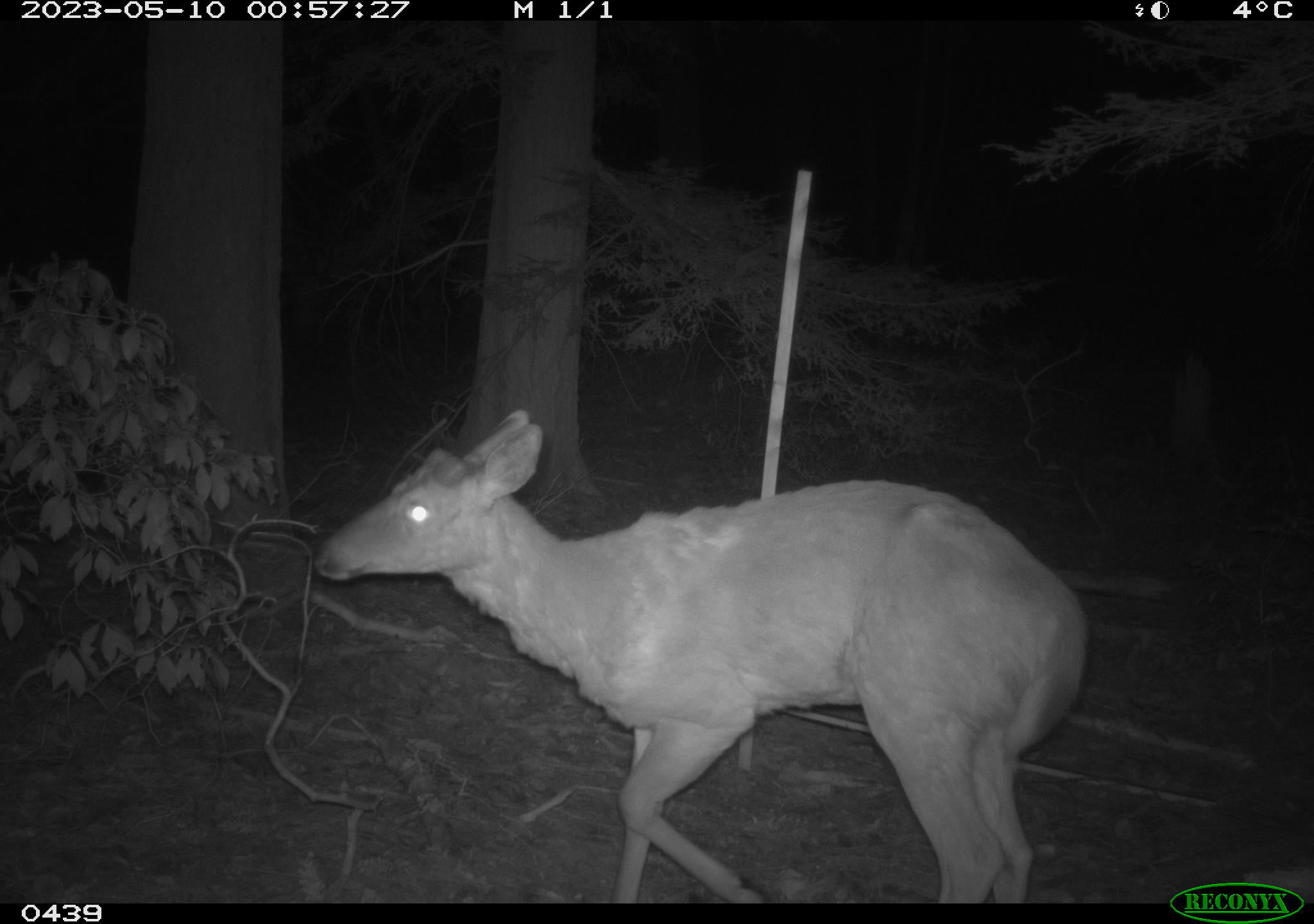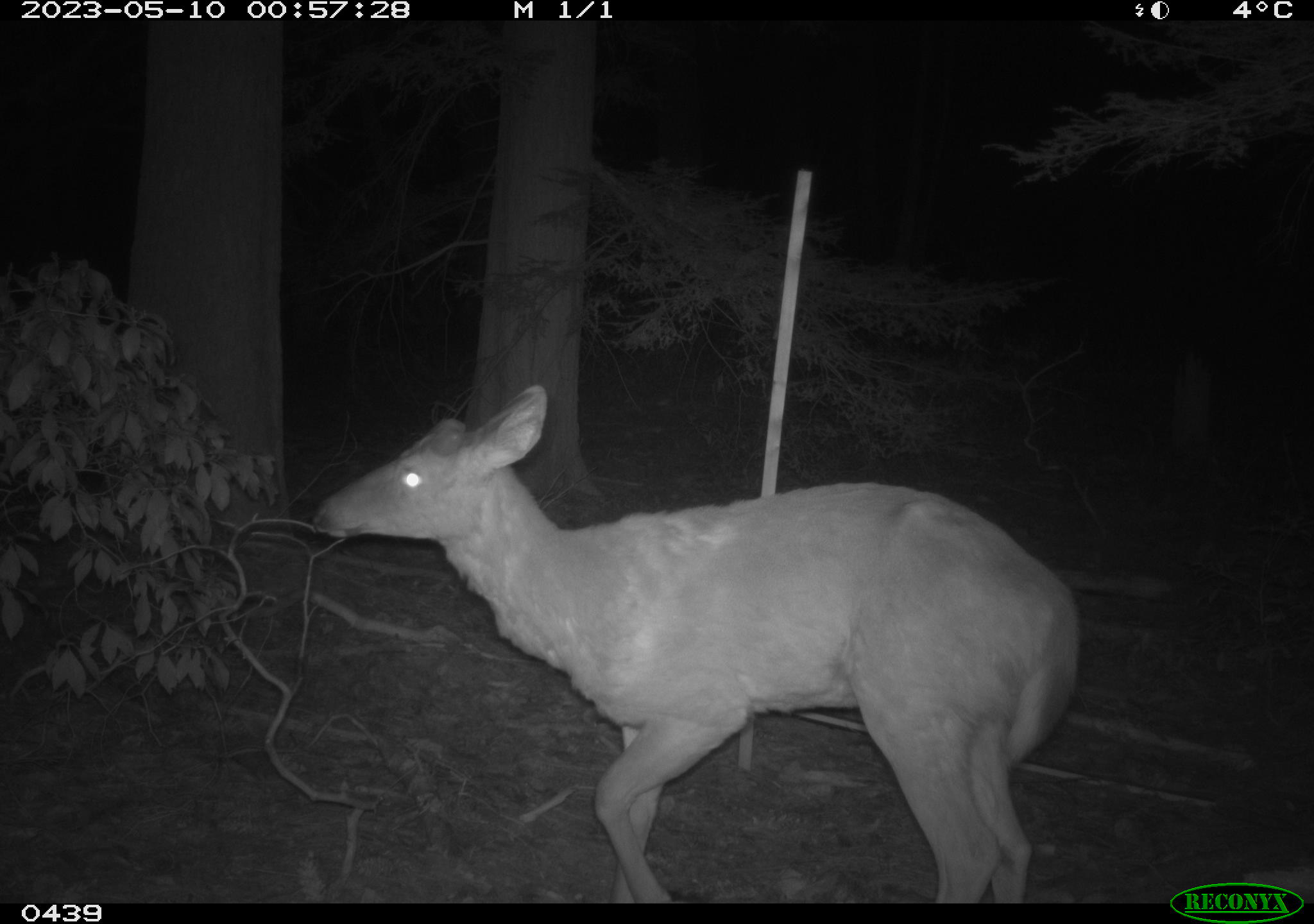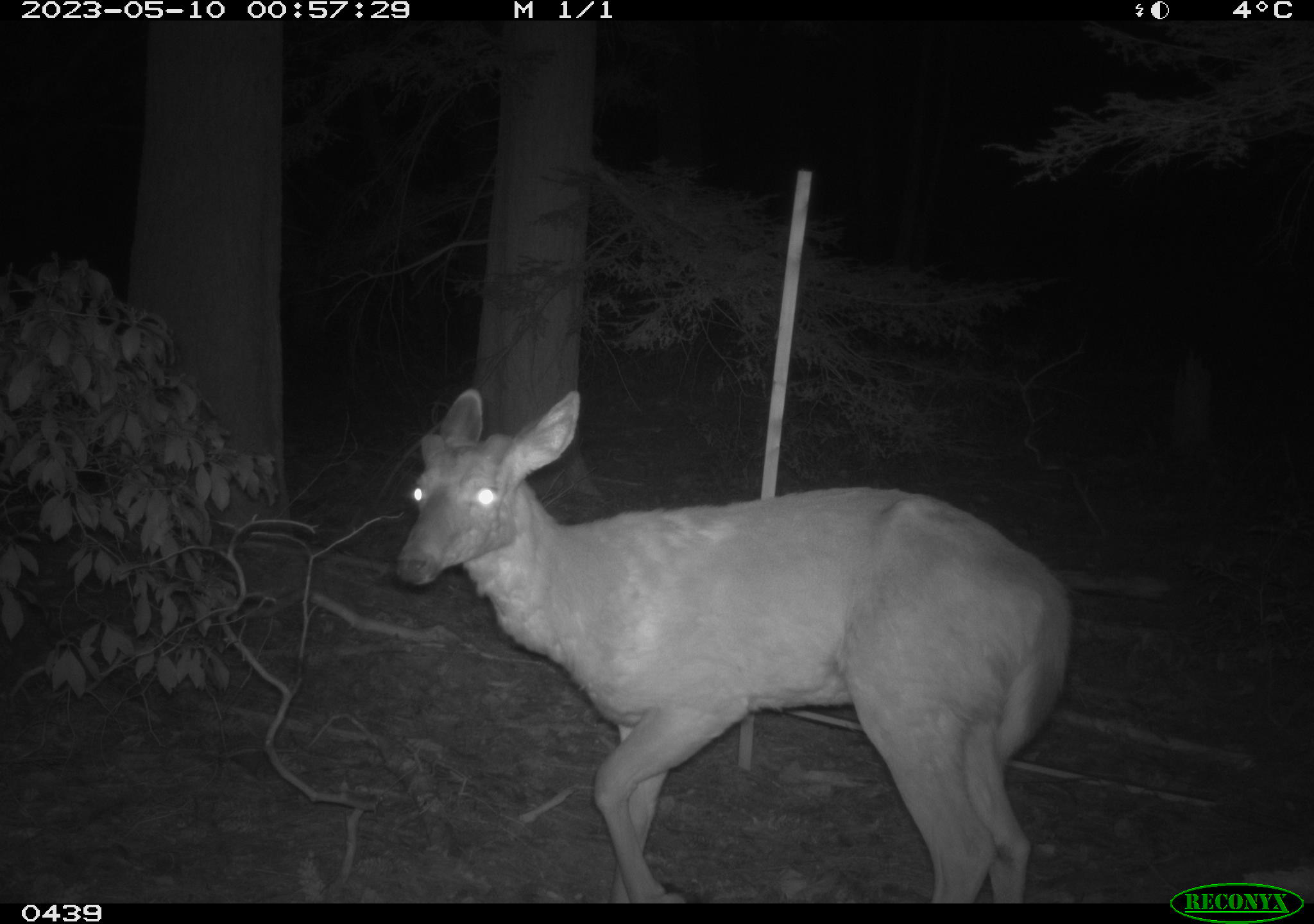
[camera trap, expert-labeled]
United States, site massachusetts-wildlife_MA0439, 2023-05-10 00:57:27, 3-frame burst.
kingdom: Animalia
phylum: Chordata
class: Mammalia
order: Artiodactyla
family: Cervidae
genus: Odocoileus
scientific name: Odocoileus virginianus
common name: white-tailed deer